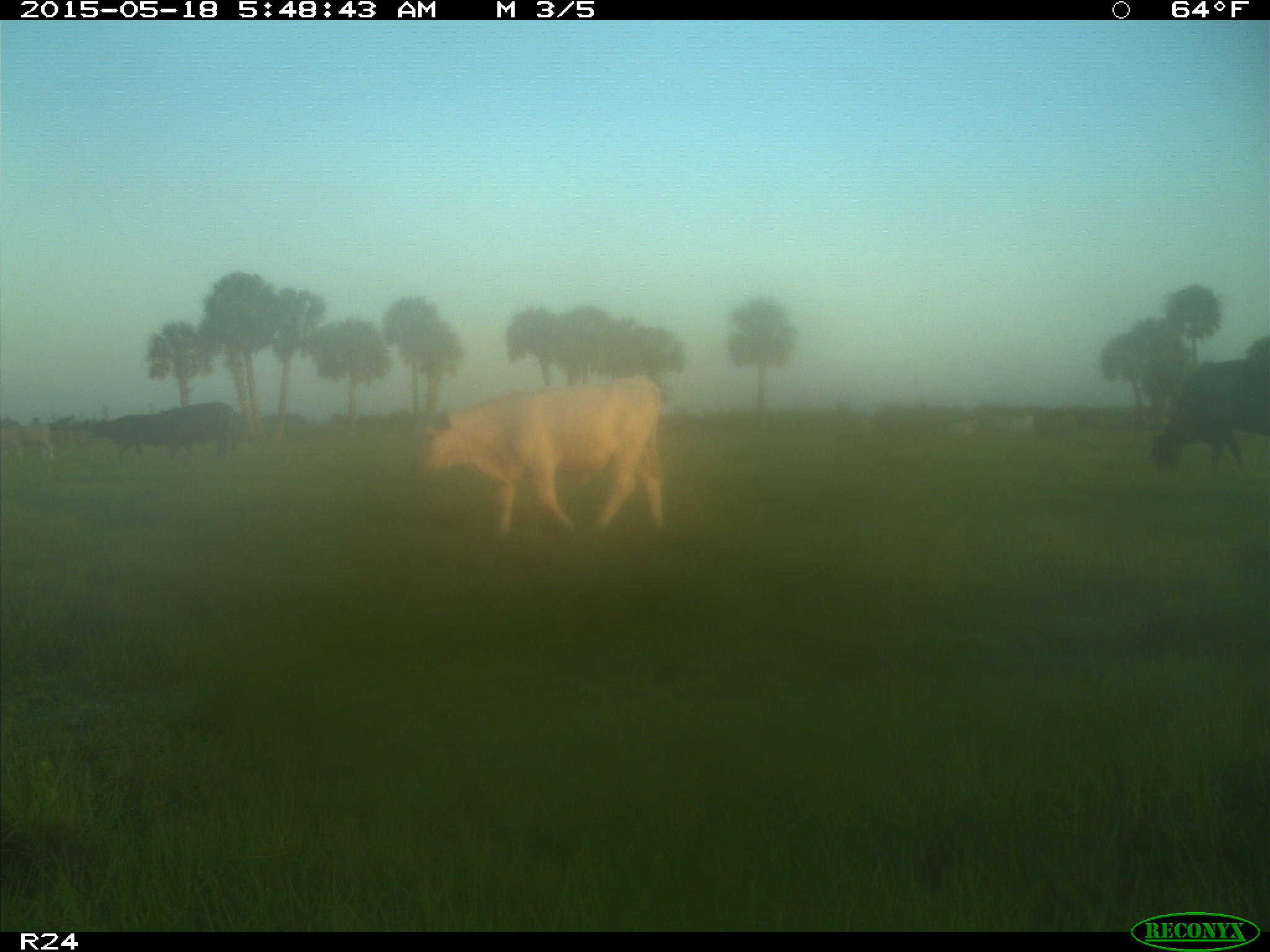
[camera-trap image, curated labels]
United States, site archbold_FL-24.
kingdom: Animalia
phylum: Chordata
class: Mammalia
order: Artiodactyla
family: Bovidae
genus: Bos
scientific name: Bos taurus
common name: domestic cow